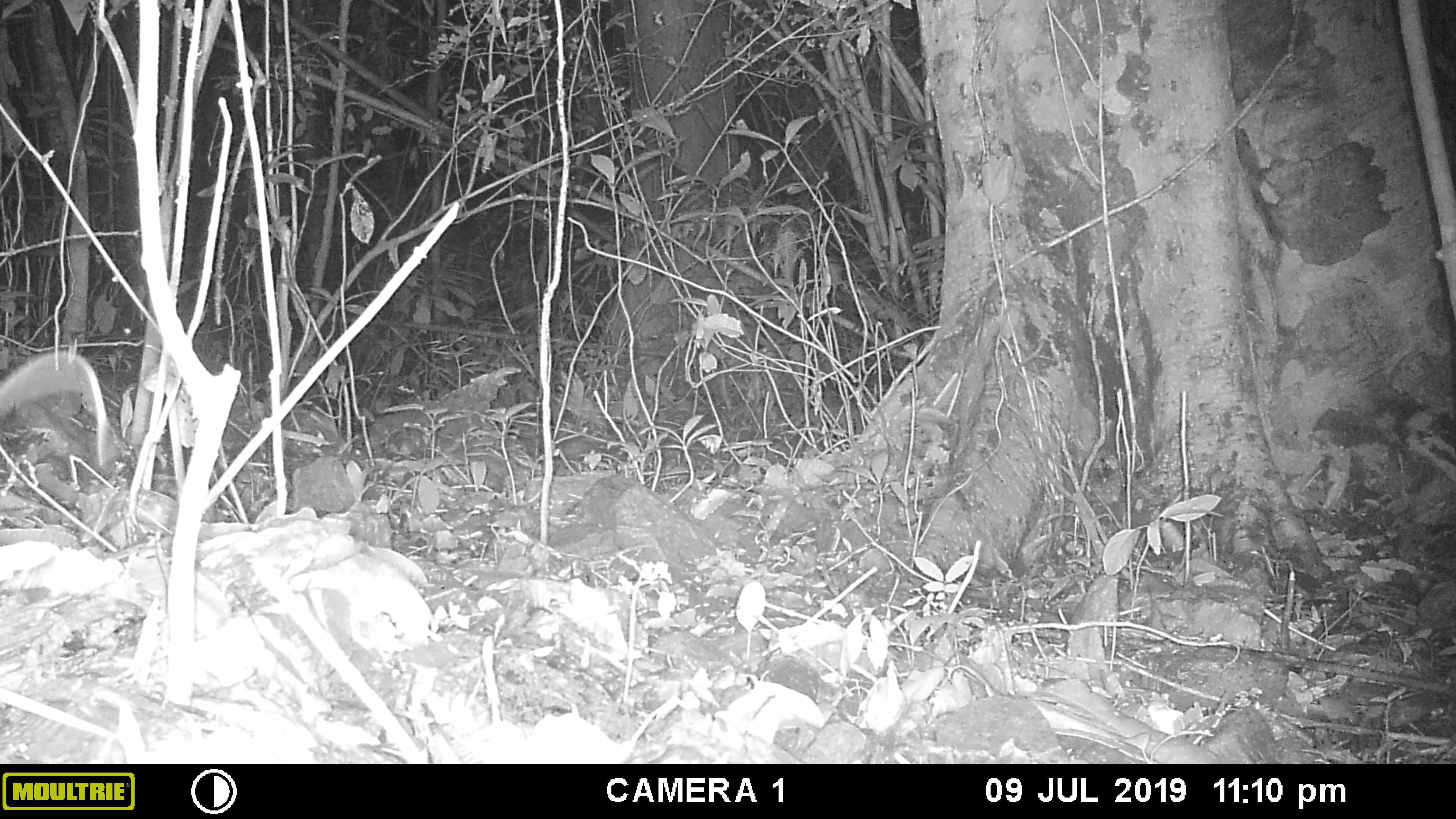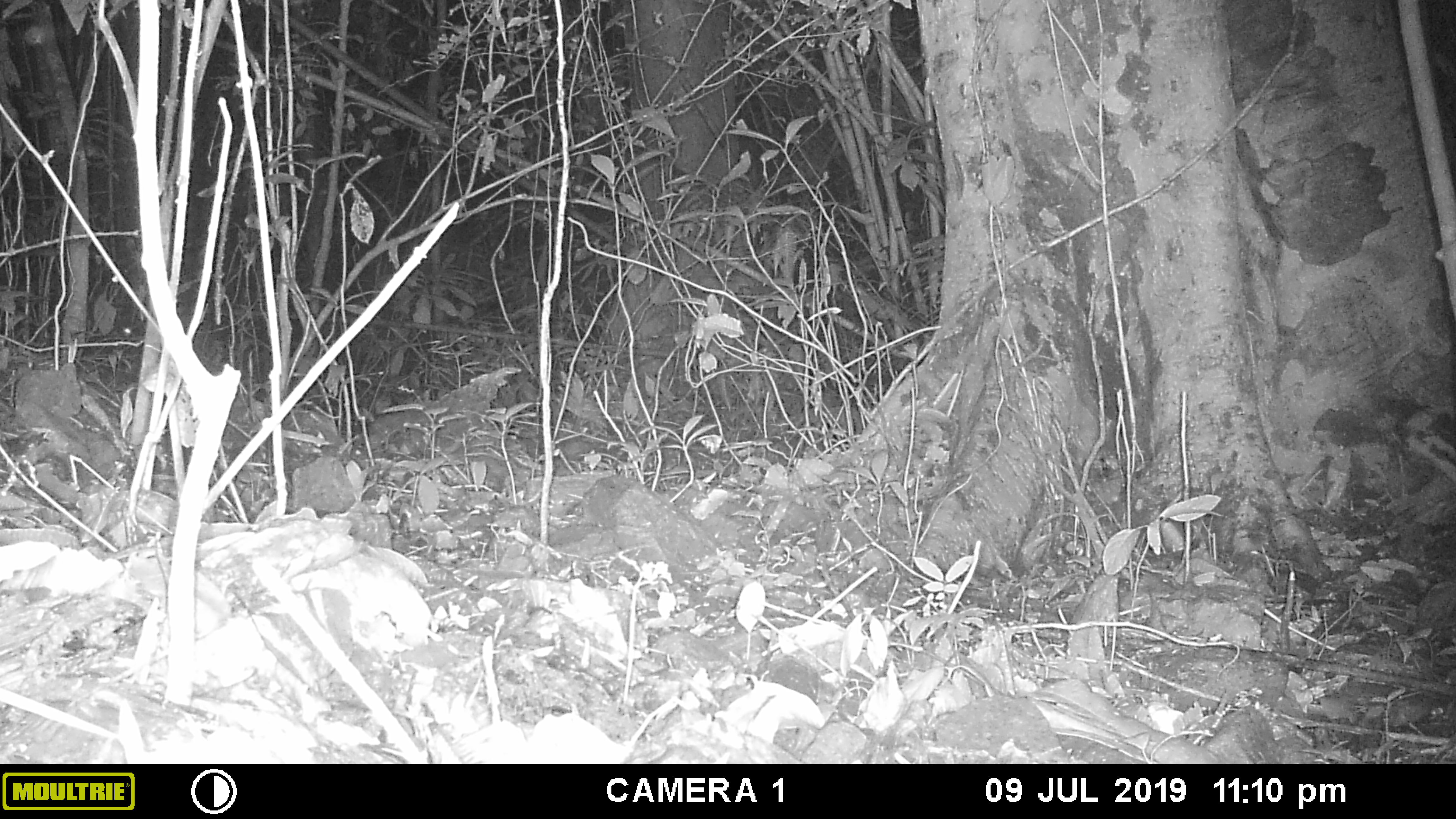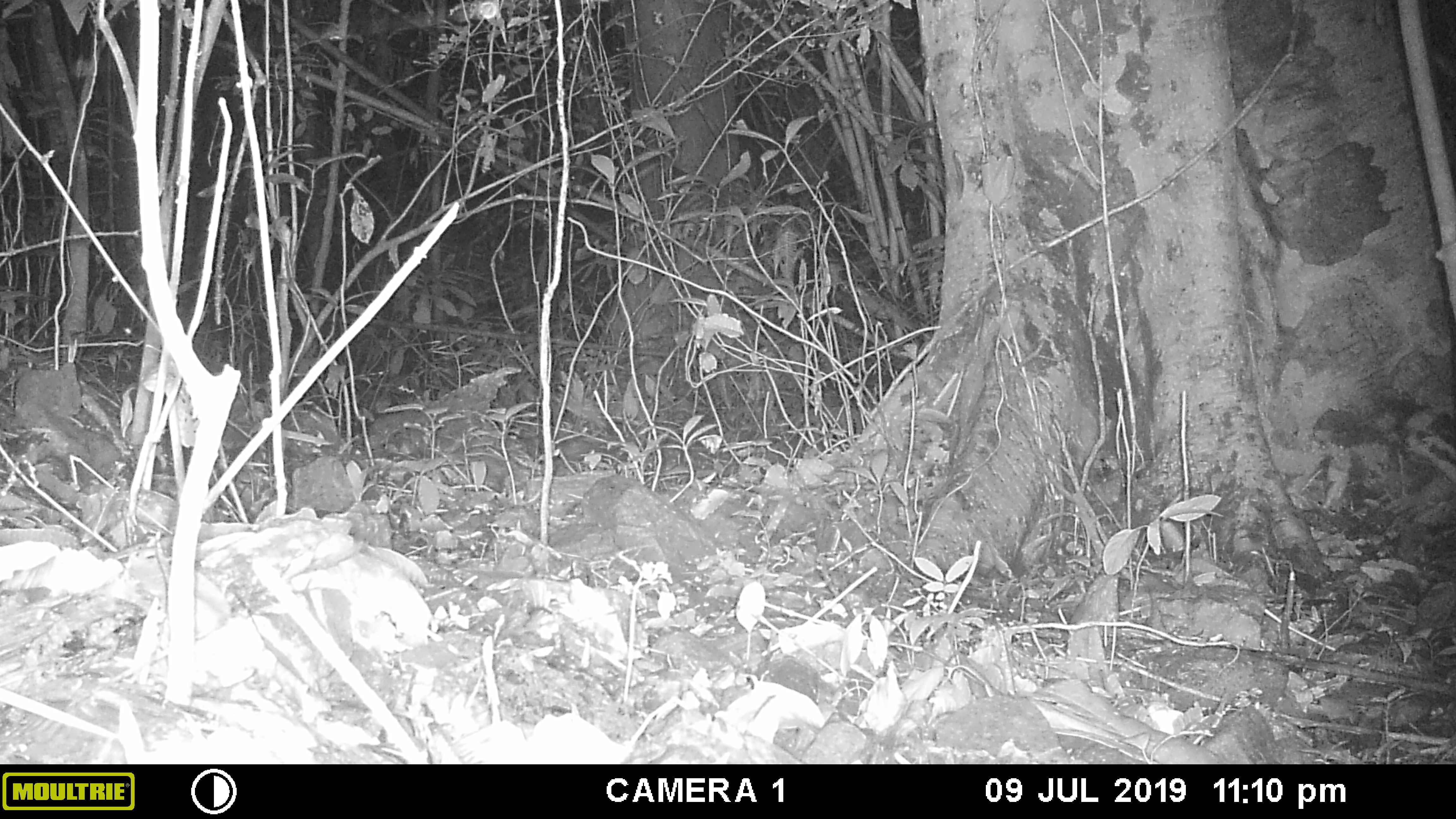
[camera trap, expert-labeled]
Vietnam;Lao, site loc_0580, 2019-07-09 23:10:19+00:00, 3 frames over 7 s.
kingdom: Animalia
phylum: Chordata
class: Mammalia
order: Rodentia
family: Muridae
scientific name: Muridae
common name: old-world mice and rats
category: unidentified murid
Unidentified murid (old-world mice and rats) (Muridae). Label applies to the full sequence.